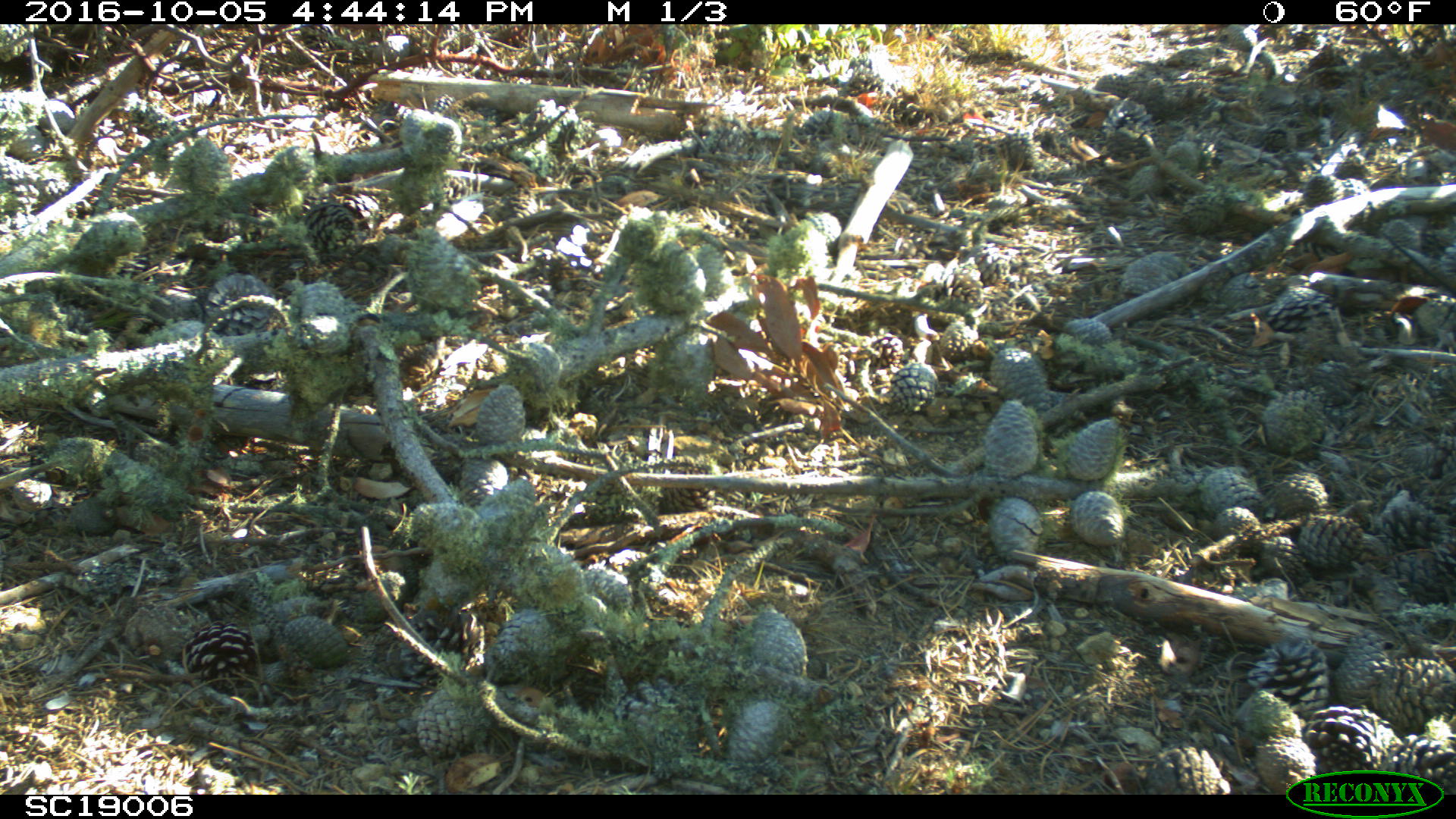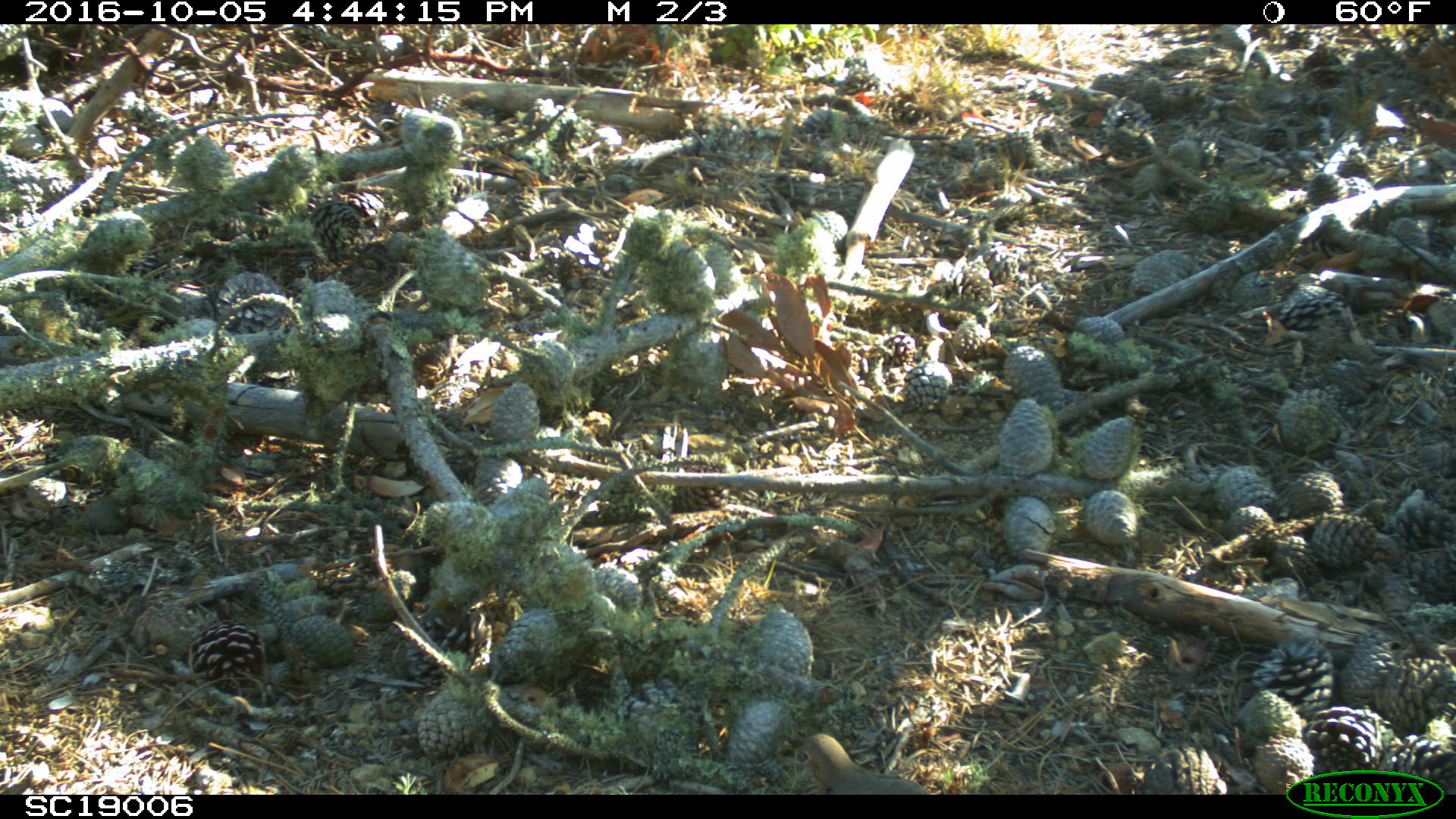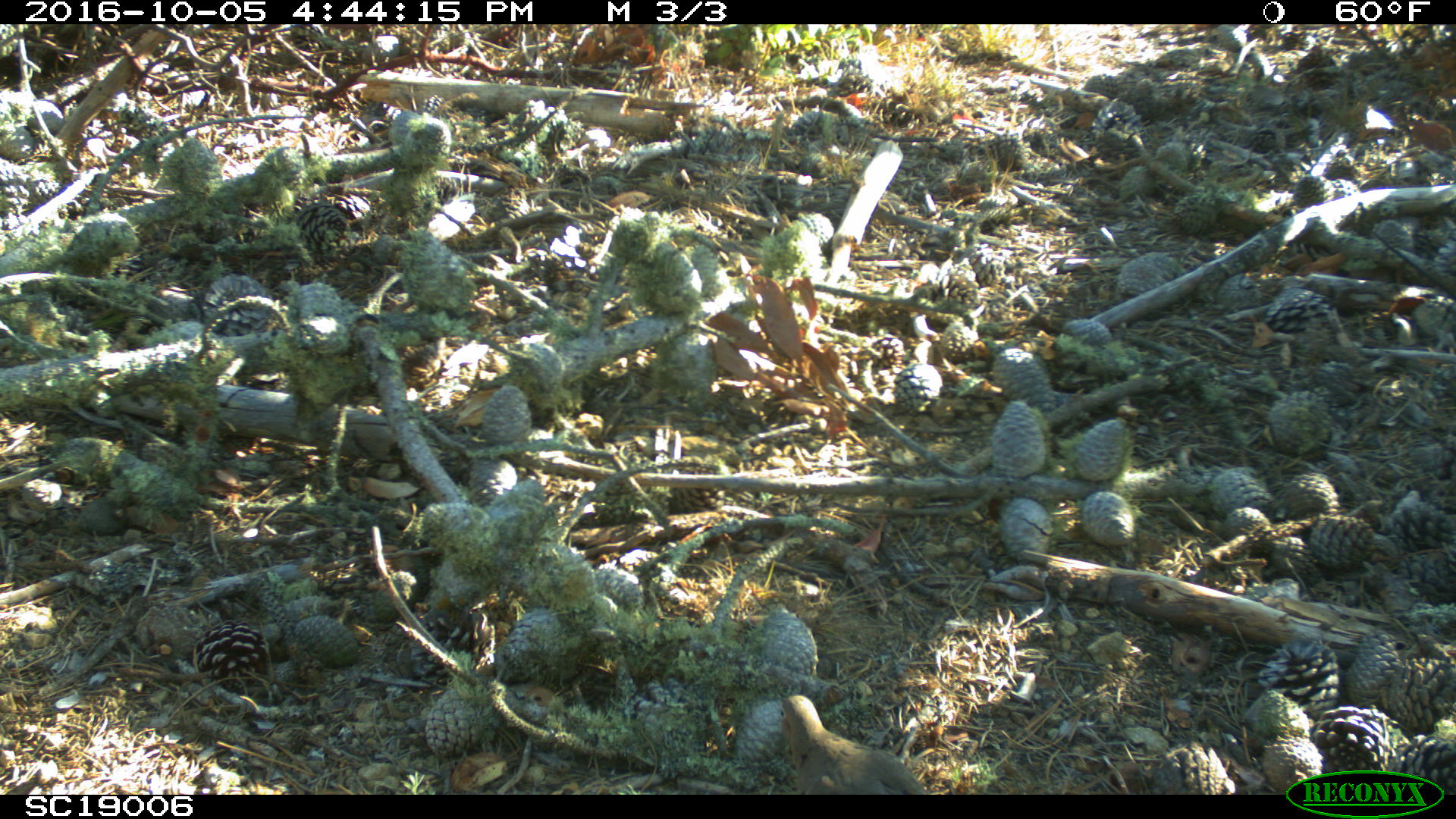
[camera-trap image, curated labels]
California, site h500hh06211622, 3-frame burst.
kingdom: Animalia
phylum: Chordata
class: Aves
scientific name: Aves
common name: bird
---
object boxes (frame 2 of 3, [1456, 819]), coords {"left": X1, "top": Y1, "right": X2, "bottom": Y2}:
bird: {"left": 799, "top": 733, "right": 928, "bottom": 794}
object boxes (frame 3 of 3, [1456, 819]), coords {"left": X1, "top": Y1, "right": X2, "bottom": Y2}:
bird: {"left": 777, "top": 695, "right": 927, "bottom": 795}